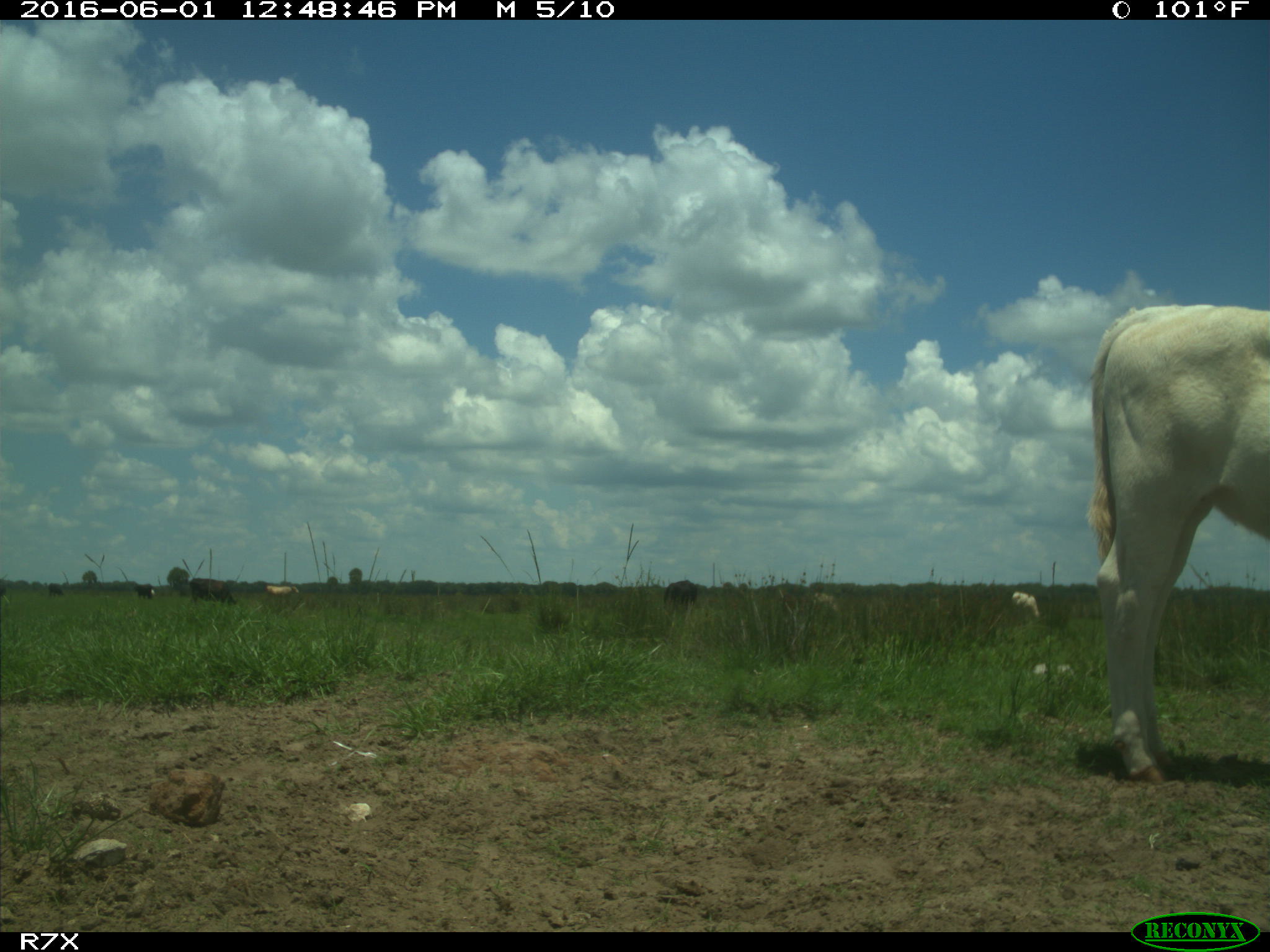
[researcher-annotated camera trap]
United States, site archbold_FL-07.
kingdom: Animalia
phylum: Chordata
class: Mammalia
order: Artiodactyla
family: Bovidae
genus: Bos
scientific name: Bos taurus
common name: domestic cow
Bos taurus (domestic cow).